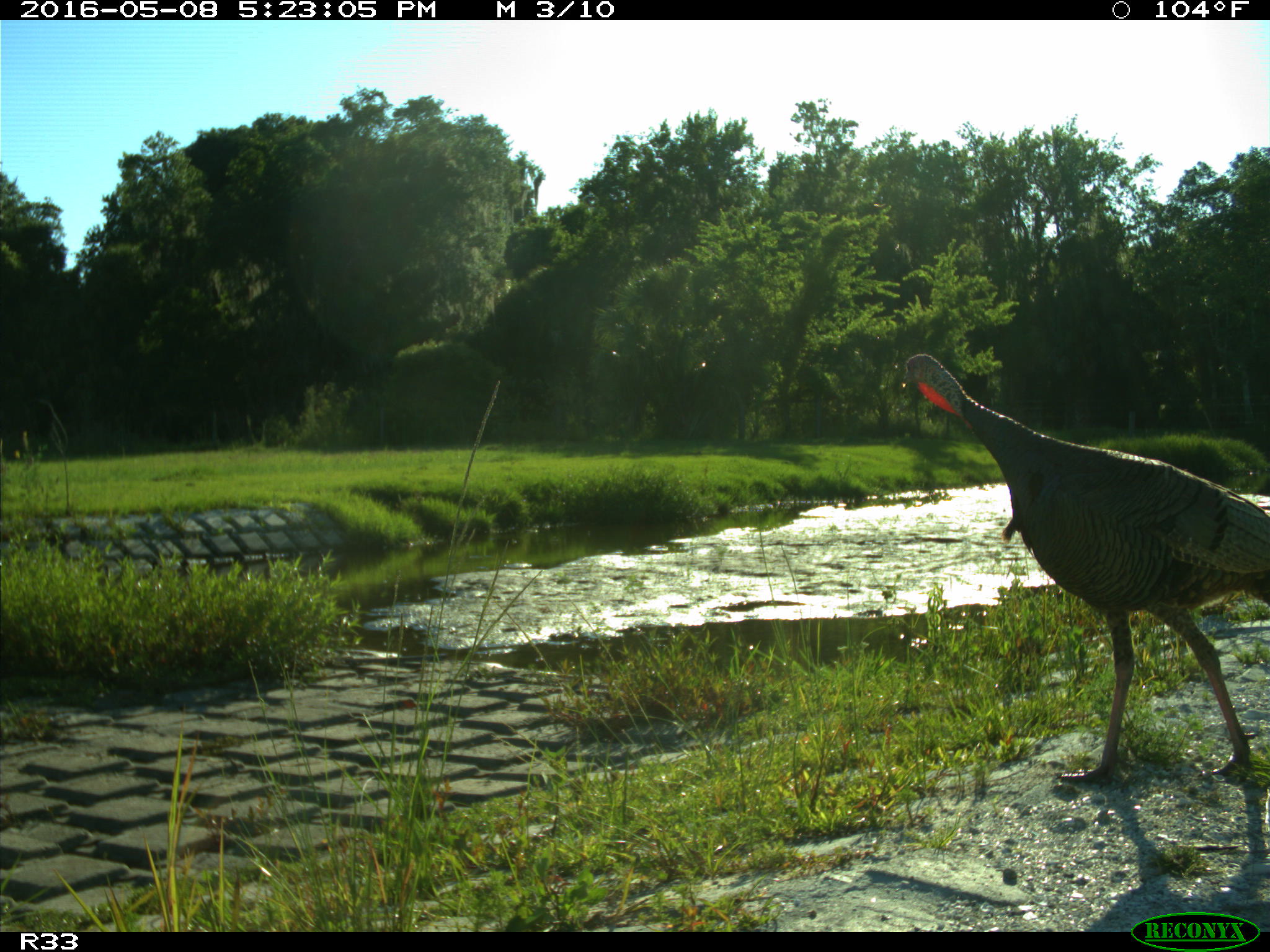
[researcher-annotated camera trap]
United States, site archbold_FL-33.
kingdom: Animalia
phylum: Chordata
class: Aves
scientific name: Aves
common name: birds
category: unidentified bird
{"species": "unidentified bird (birds) (Aves)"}